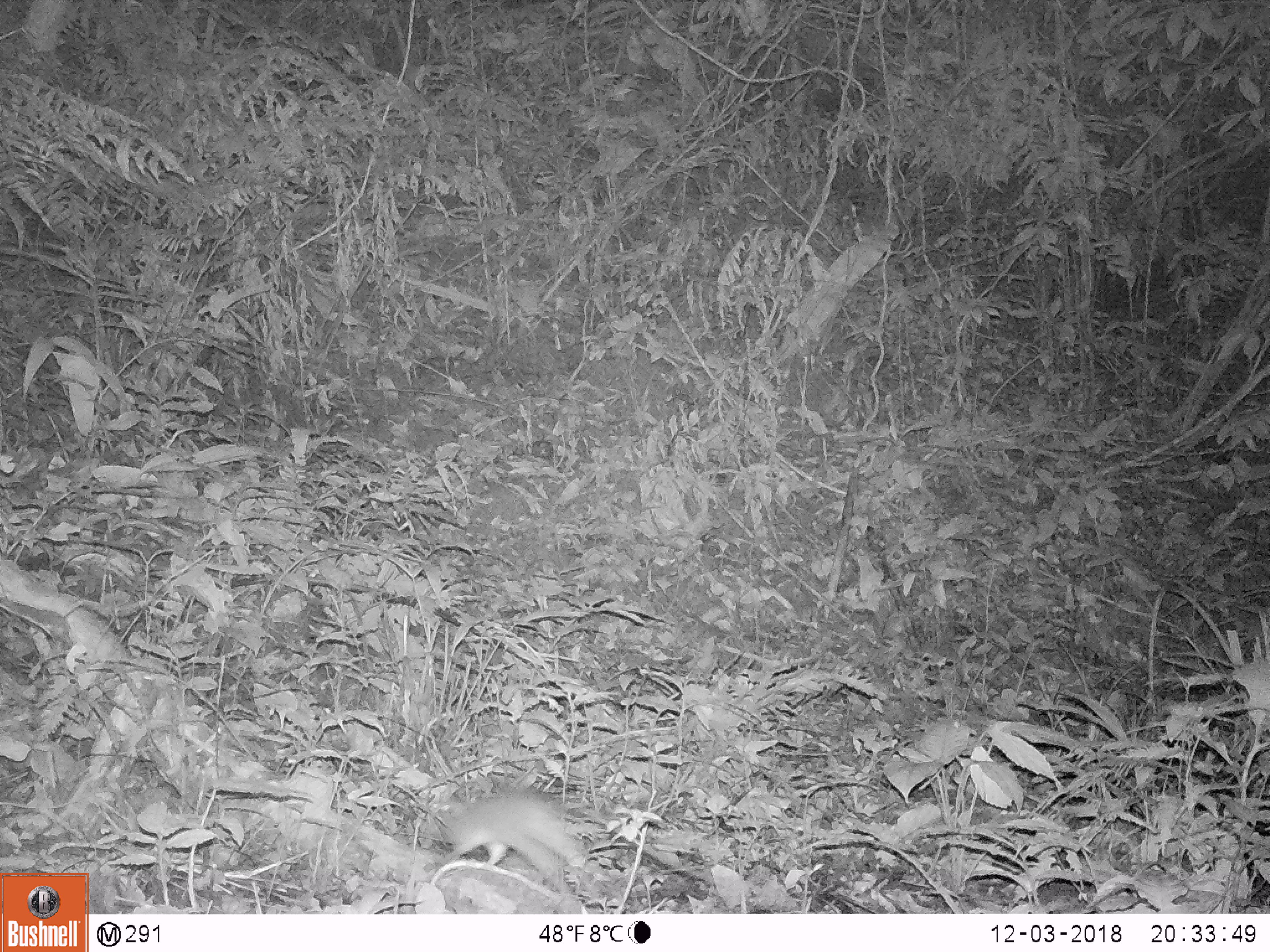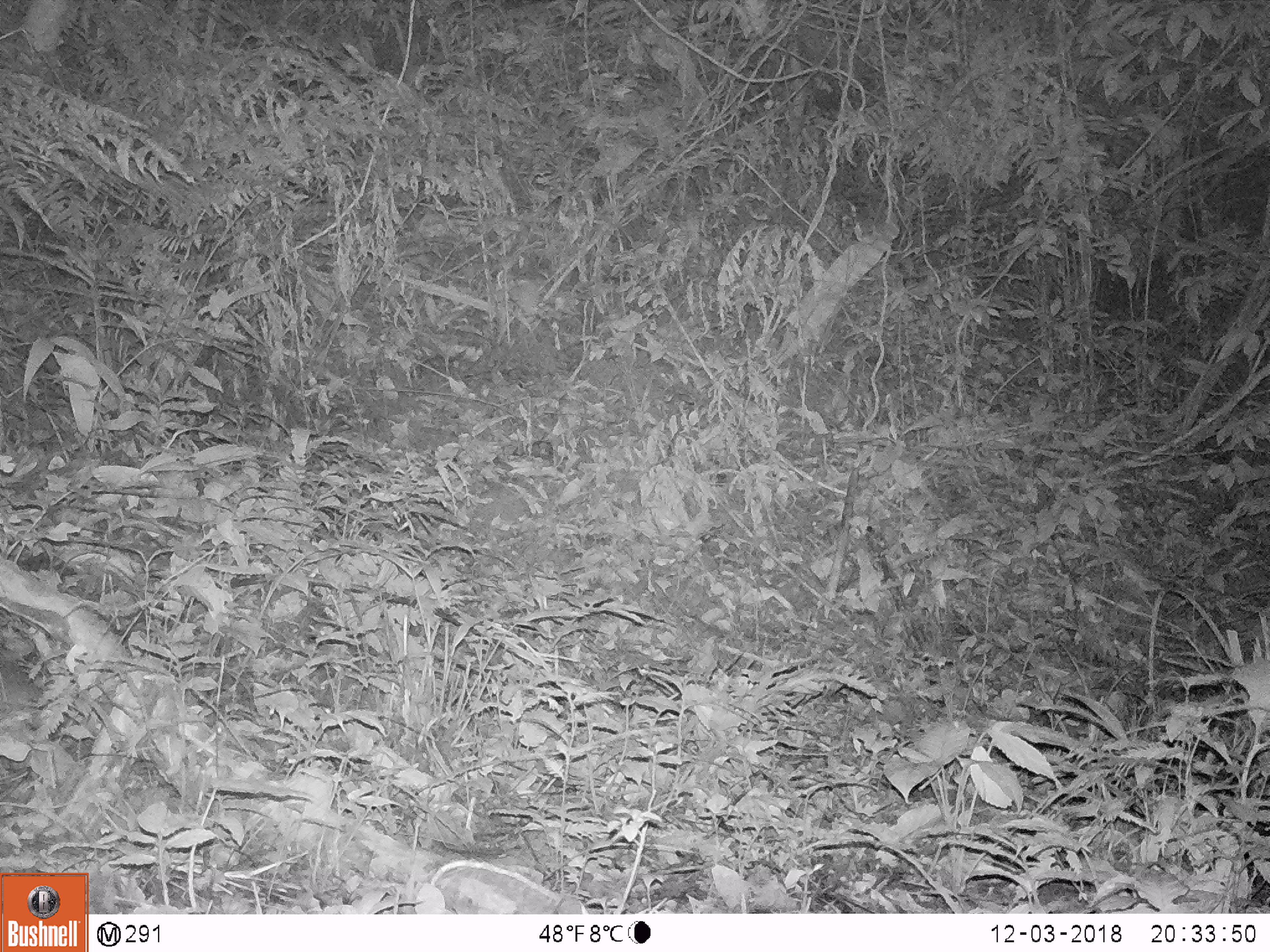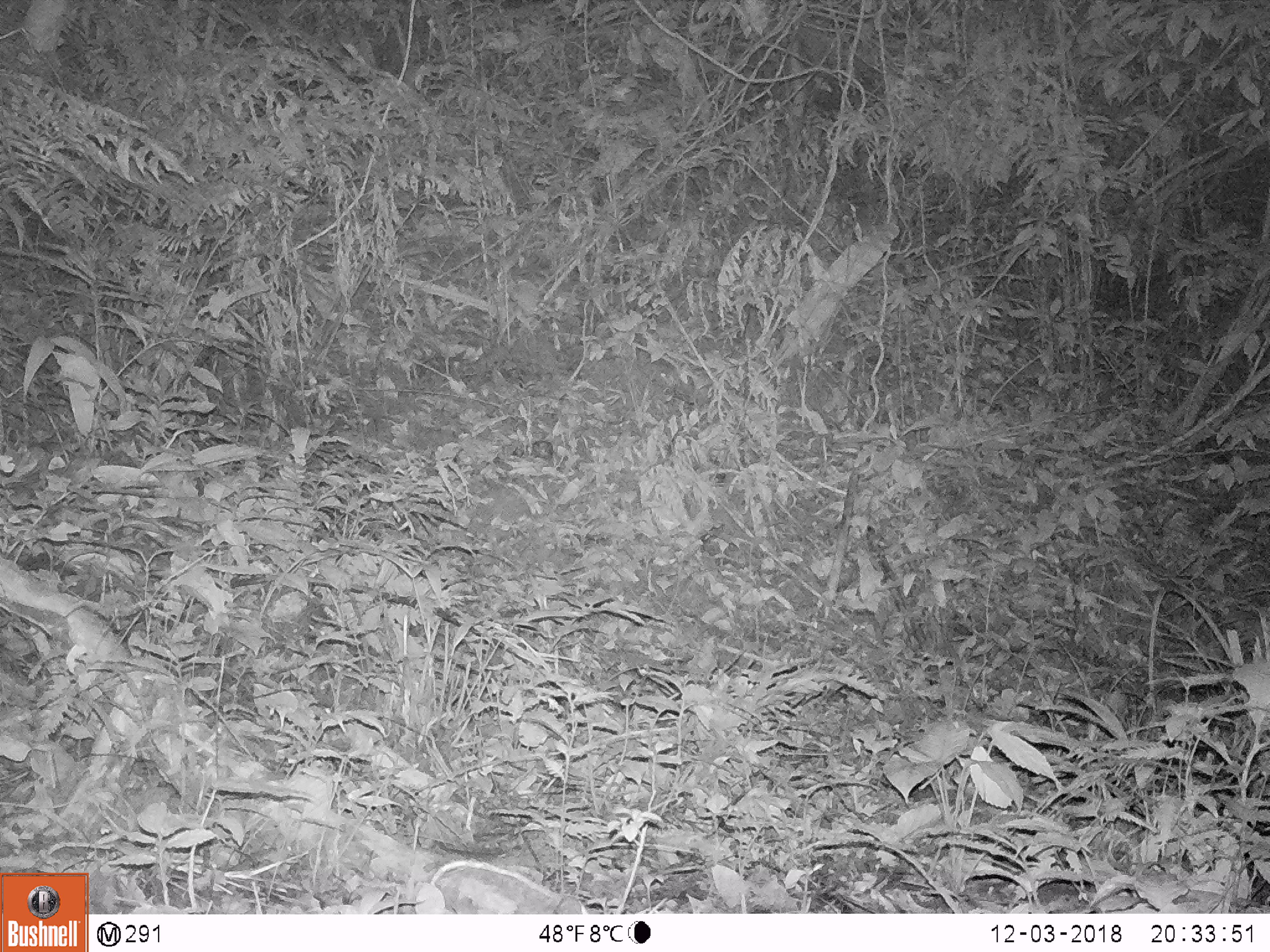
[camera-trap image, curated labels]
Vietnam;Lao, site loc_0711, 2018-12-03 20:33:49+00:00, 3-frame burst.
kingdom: Animalia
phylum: Chordata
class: Mammalia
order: Rodentia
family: Muridae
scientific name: Muridae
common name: old-world mice and rats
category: unidentified murid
Unidentified murid (old-world mice and rats) (Muridae). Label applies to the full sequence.